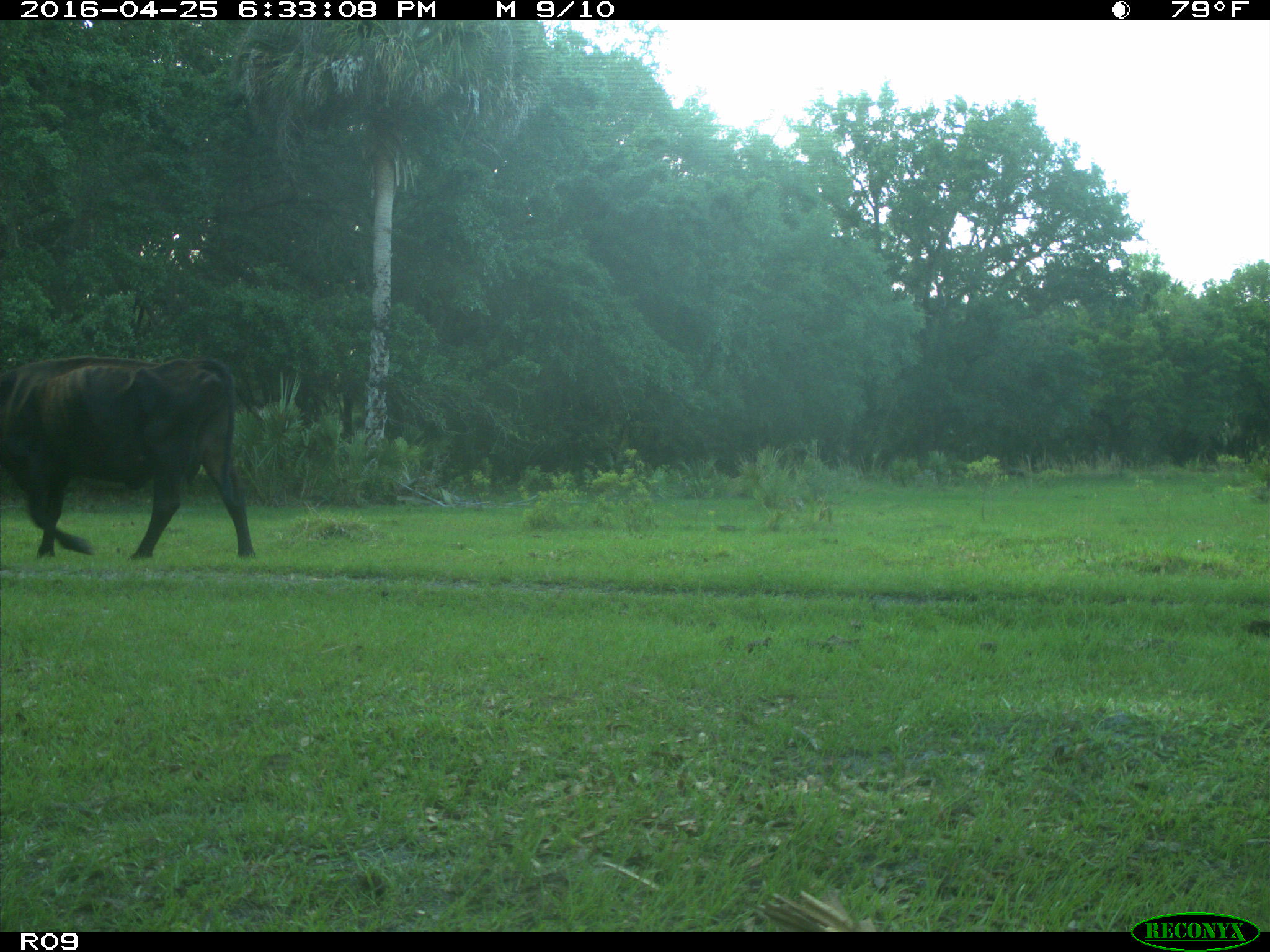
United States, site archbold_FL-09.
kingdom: Animalia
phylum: Chordata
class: Mammalia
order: Artiodactyla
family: Bovidae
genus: Bos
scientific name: Bos taurus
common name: domestic cow